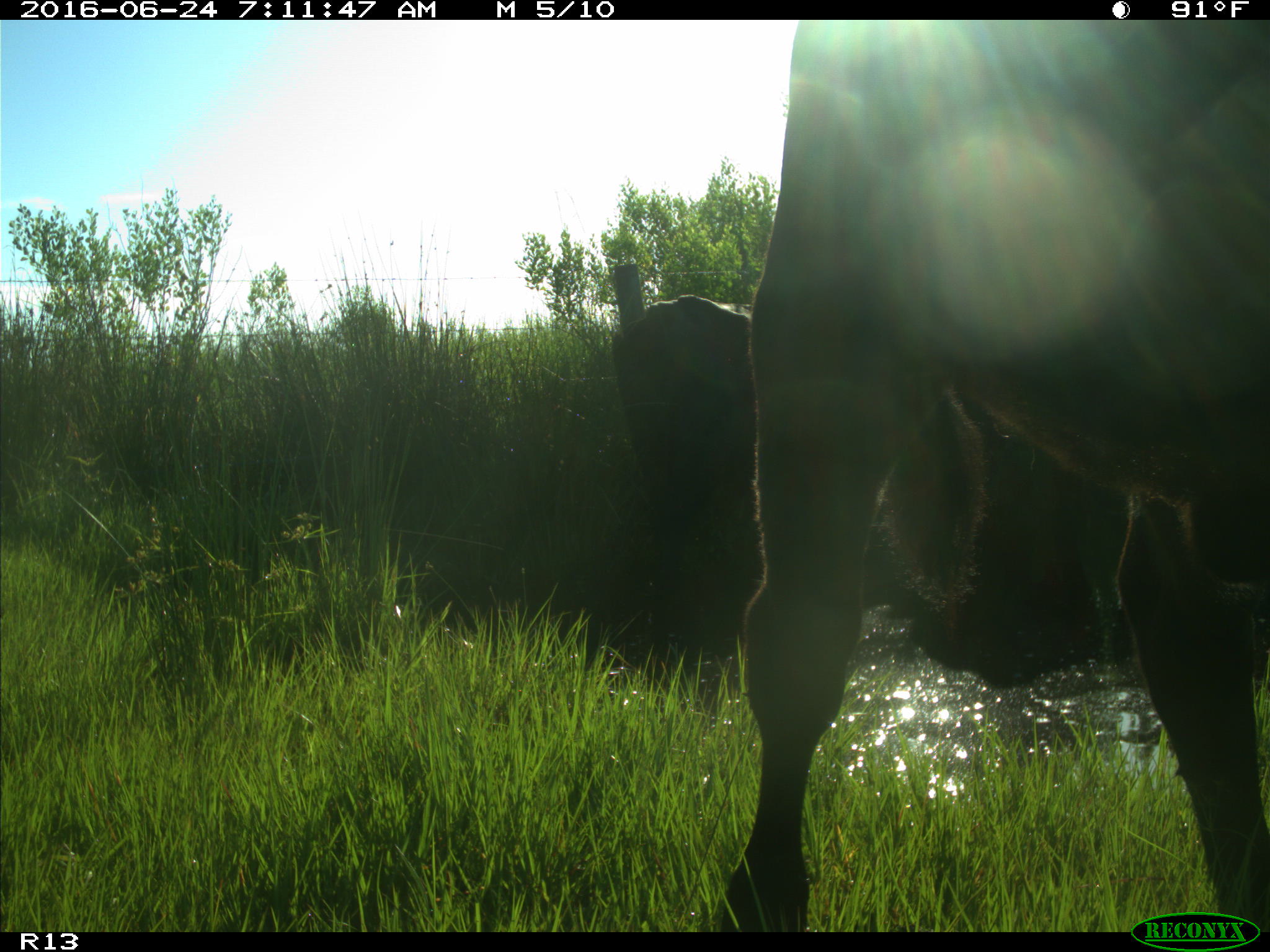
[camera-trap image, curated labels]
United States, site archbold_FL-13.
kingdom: Animalia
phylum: Chordata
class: Mammalia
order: Artiodactyla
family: Bovidae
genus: Bos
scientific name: Bos taurus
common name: domestic cow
Bos taurus (domestic cow).